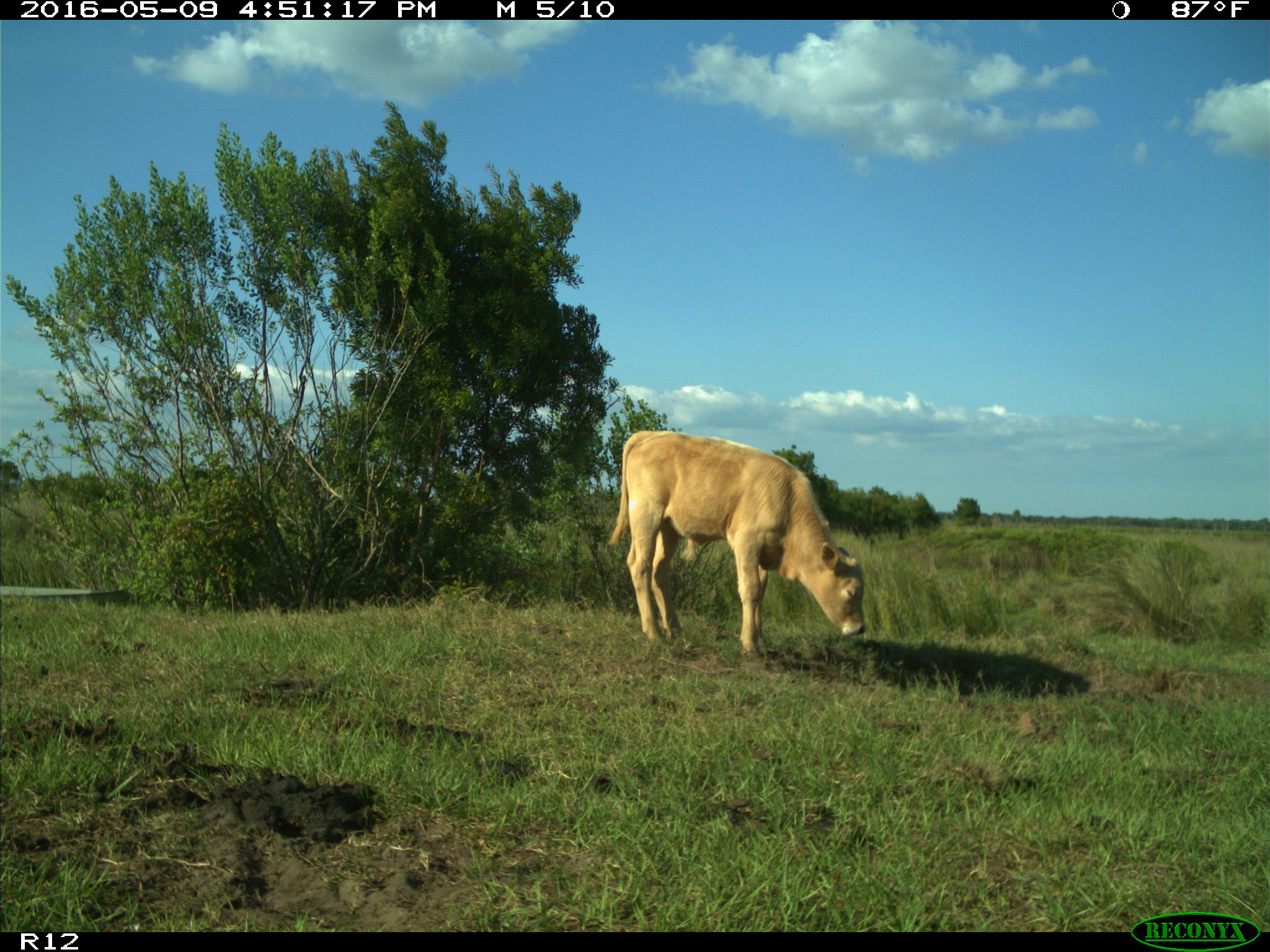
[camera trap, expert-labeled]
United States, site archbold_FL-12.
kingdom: Animalia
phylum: Chordata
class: Mammalia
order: Artiodactyla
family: Bovidae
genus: Bos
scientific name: Bos taurus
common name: domestic cow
Bos taurus (domestic cow).